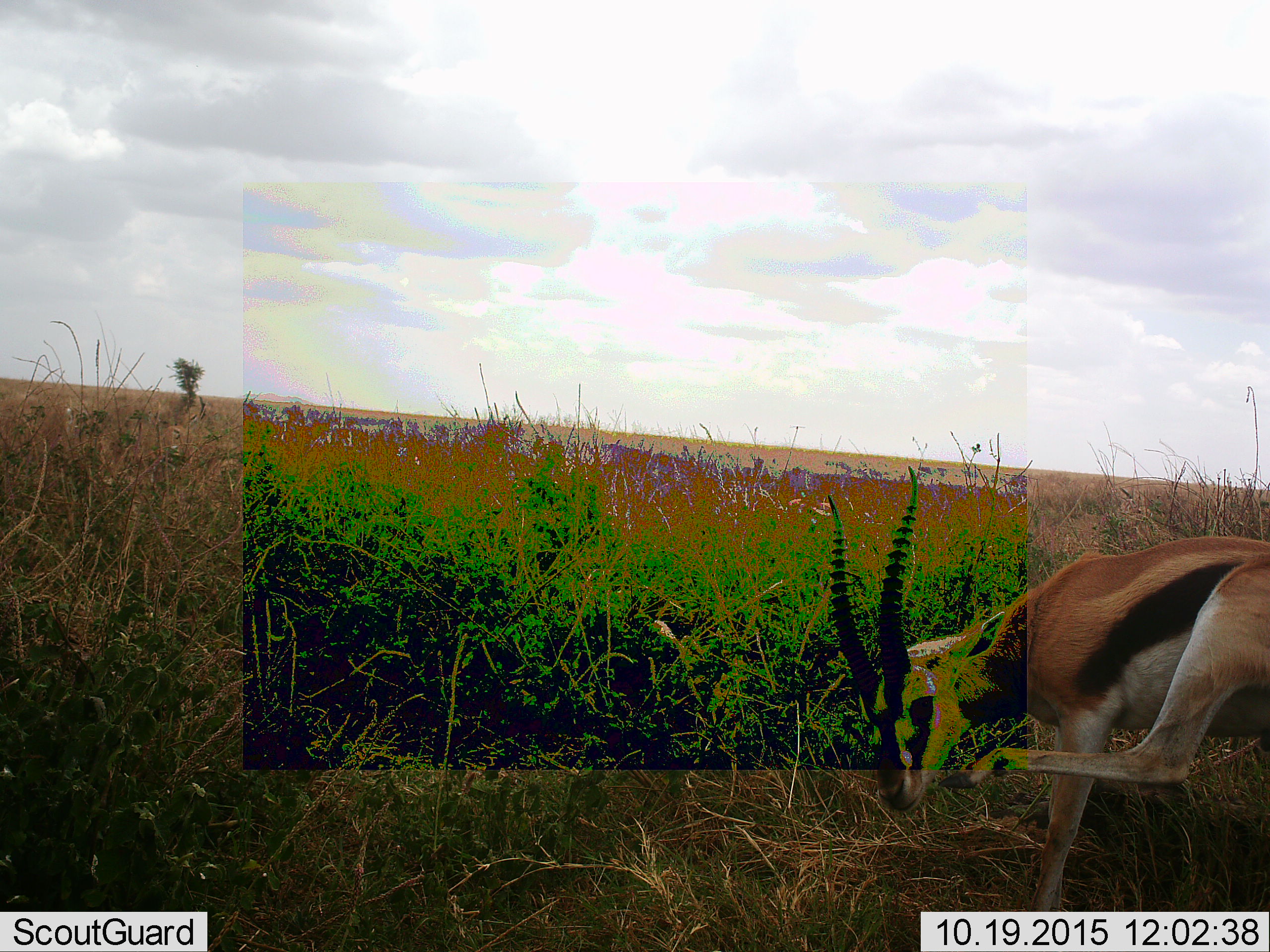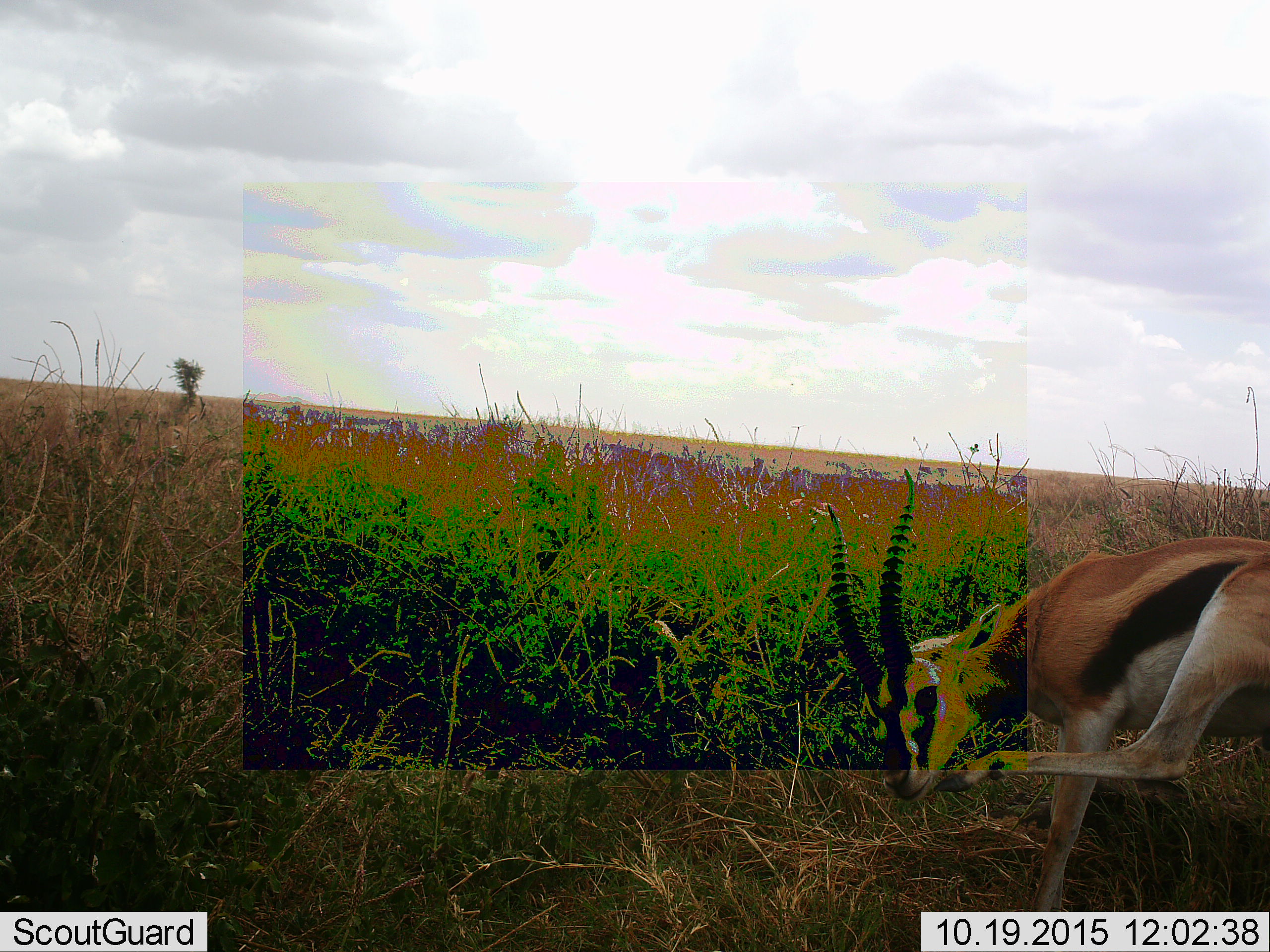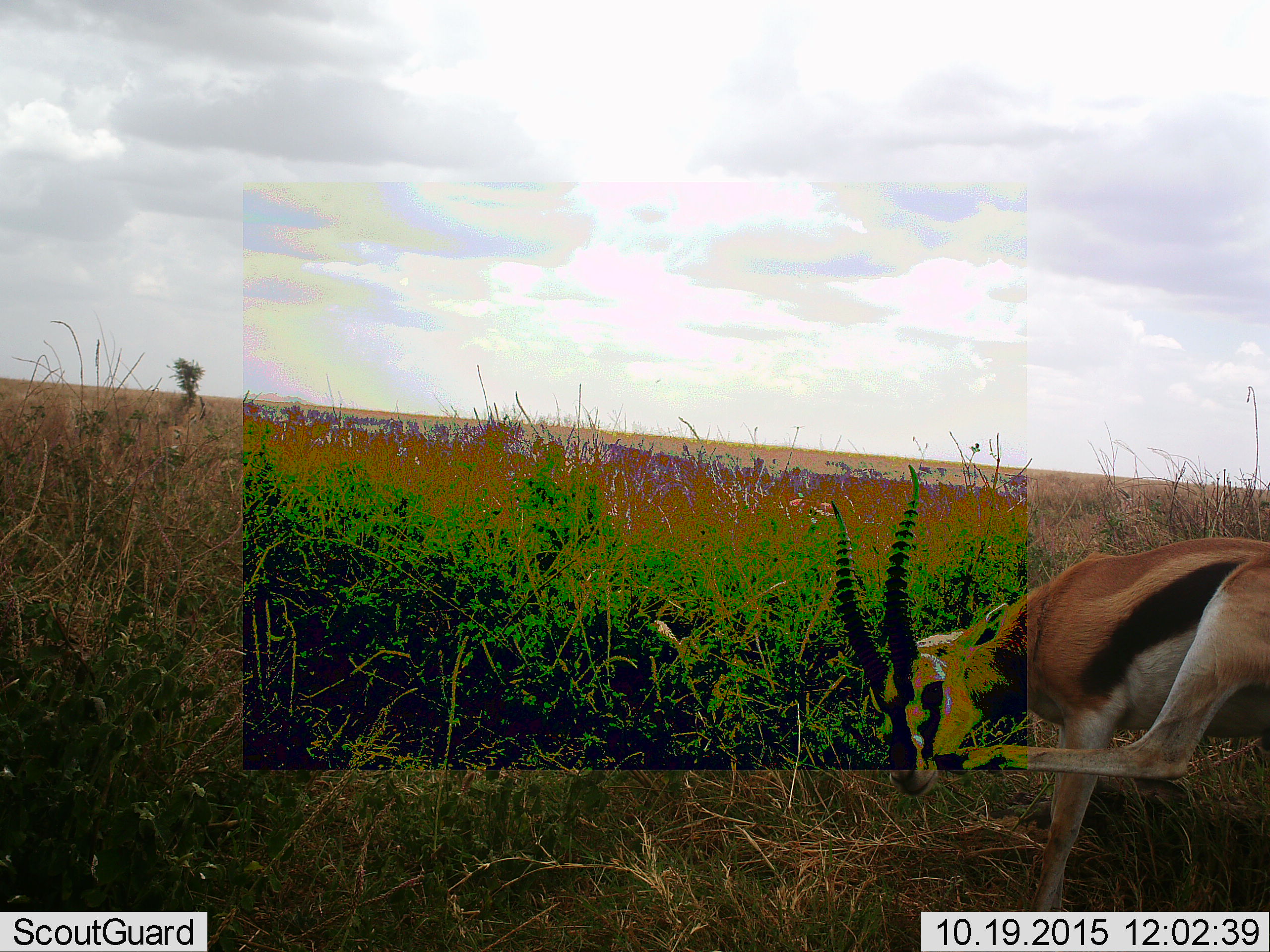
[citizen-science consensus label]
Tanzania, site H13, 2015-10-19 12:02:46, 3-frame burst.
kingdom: Animalia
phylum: Chordata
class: Mammalia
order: Artiodactyla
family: Bovidae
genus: Eudorcas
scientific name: Eudorcas thomsonii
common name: thomson's gazelle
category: gazellethomsons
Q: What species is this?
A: Gazellethomsons (thomson's gazelle) (Eudorcas thomsonii).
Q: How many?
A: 1.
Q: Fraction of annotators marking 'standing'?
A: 57%.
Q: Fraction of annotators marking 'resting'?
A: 14%.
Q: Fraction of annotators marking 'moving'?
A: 0%.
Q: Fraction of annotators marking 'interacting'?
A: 0%.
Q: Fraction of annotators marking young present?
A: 0%.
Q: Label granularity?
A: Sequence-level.